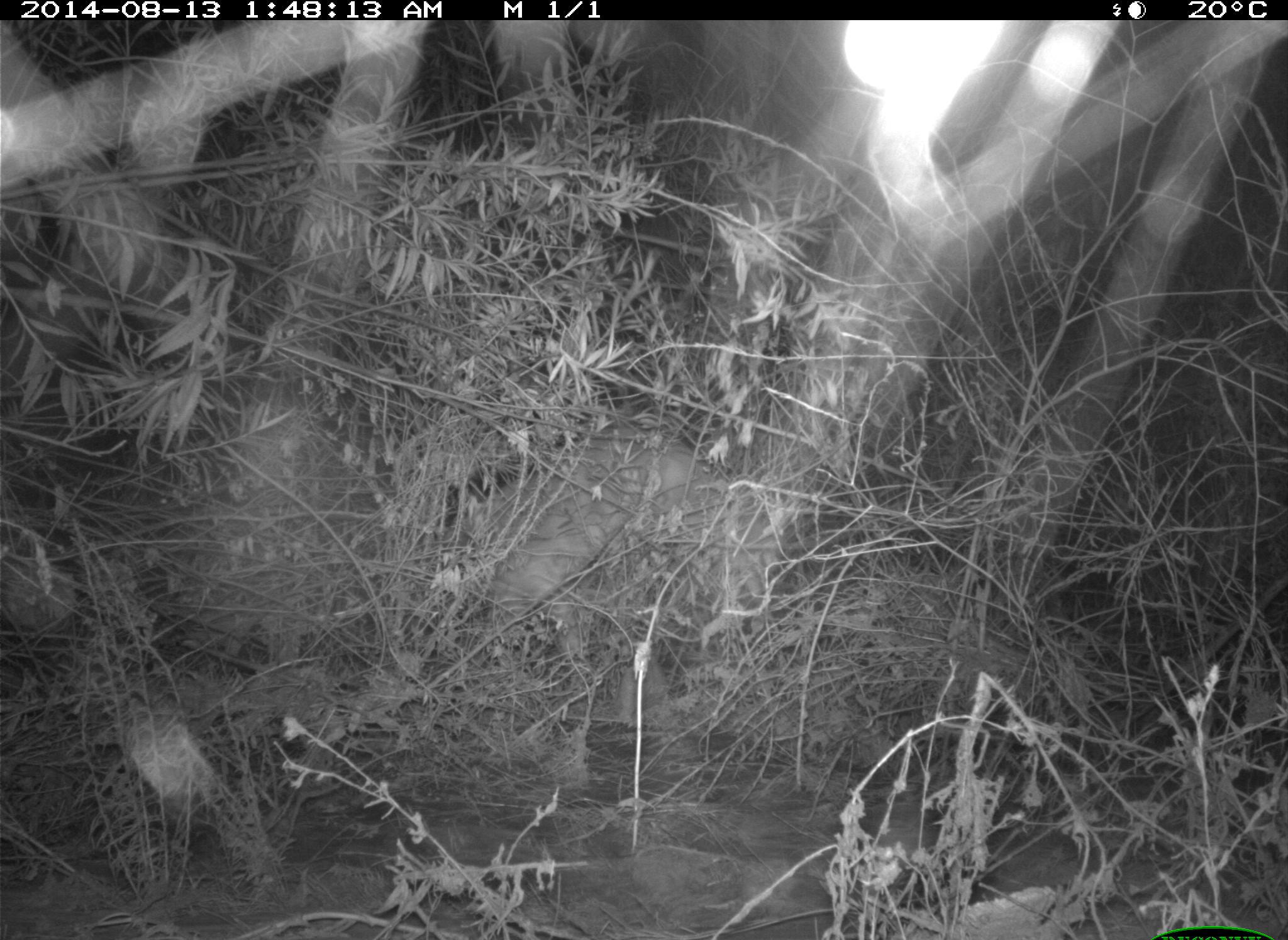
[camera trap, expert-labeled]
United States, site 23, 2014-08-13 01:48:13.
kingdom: Animalia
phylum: Chordata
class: Mammalia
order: Carnivora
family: Canidae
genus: Canis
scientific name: Canis latrans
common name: coyote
Coyote (Canis latrans).